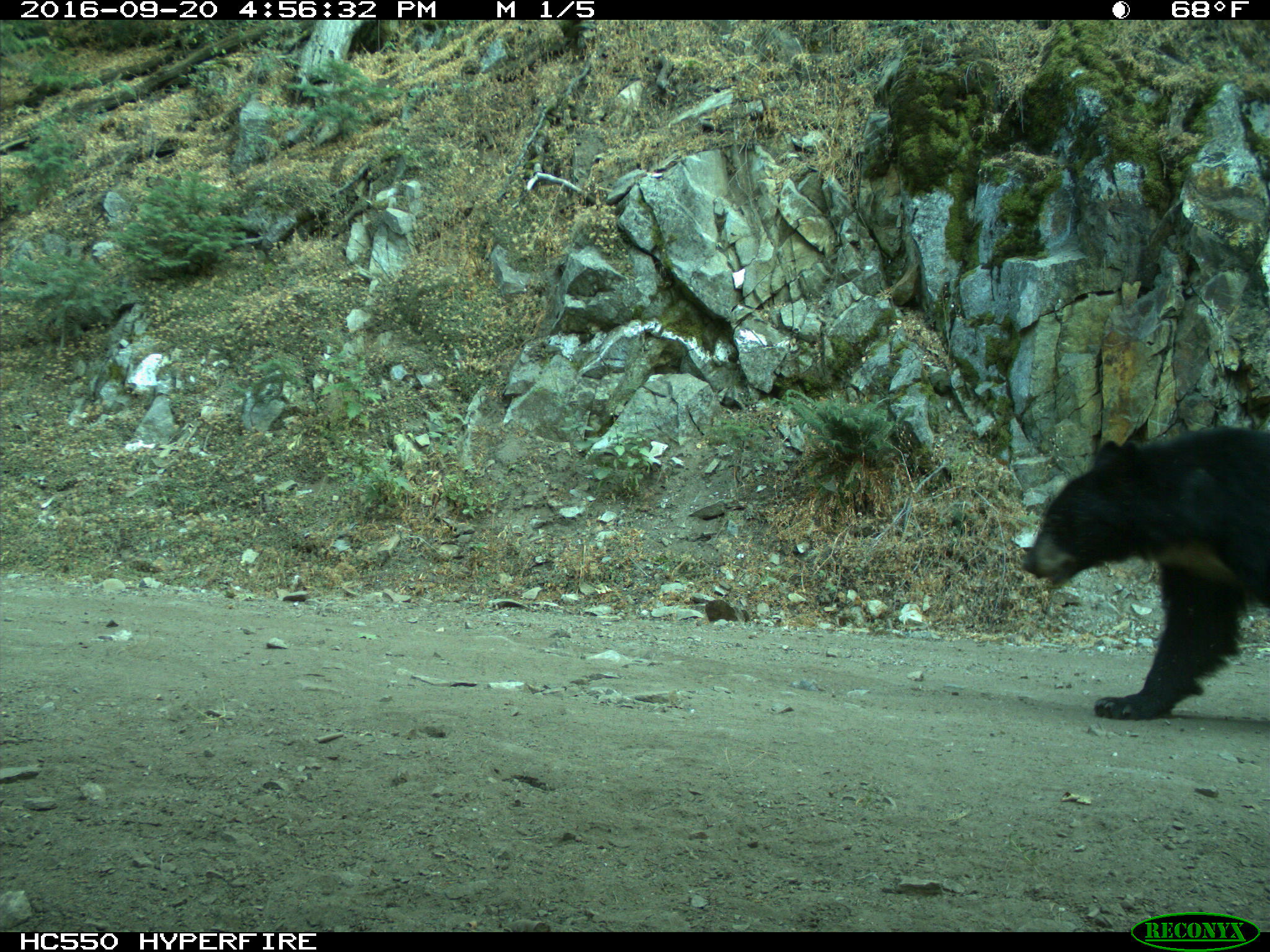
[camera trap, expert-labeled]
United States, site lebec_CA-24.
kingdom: Animalia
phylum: Chordata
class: Mammalia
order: Carnivora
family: Ursidae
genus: Ursus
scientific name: Ursus americanus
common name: american black bear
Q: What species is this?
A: Ursus americanus (american black bear).